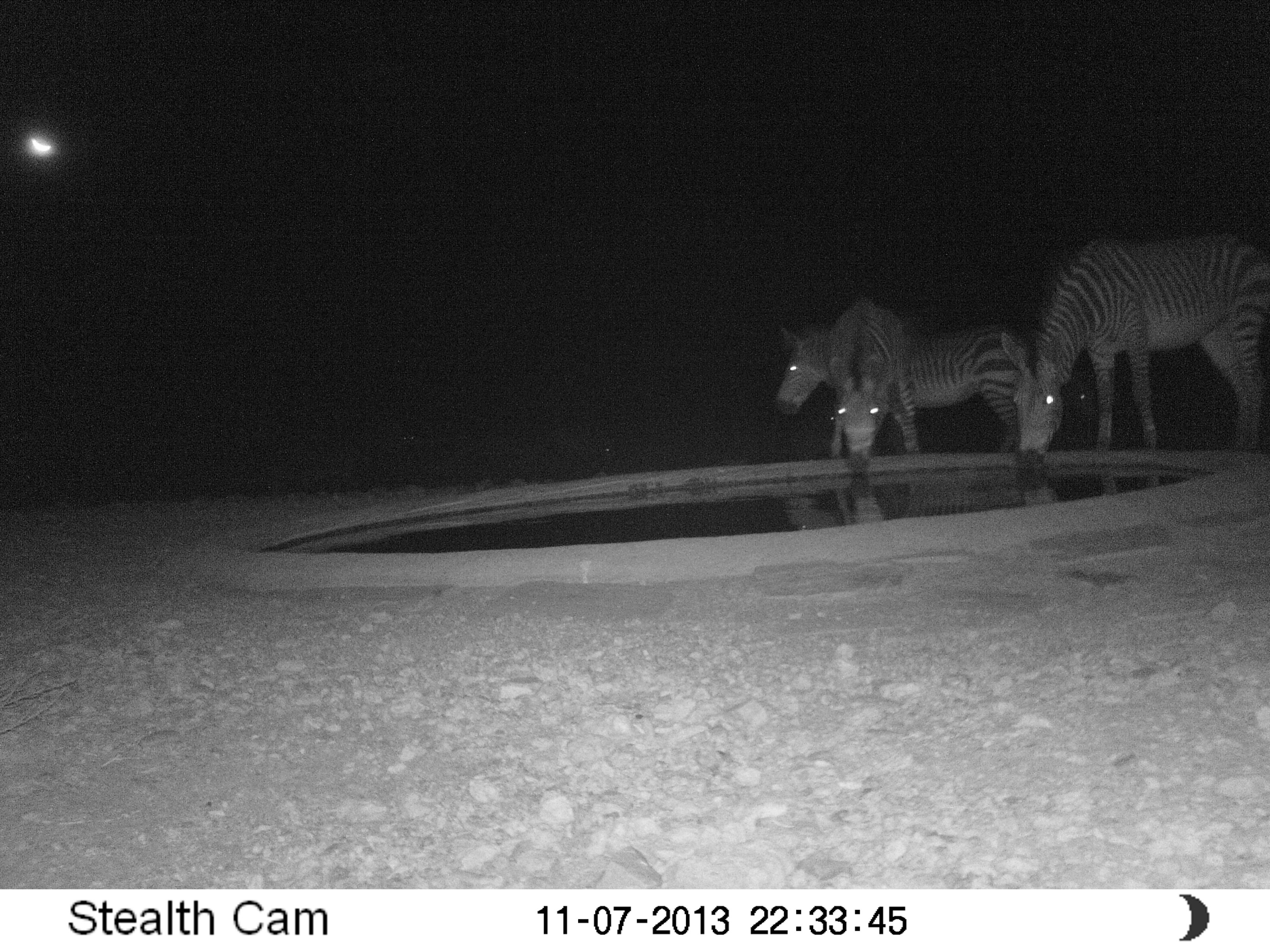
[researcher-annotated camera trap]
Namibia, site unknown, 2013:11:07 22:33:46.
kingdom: Animalia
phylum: Chordata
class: Mammalia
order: Perissodactyla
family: Equidae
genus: Equus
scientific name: Equus zebra hartmannae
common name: hartmann's mountain zebra